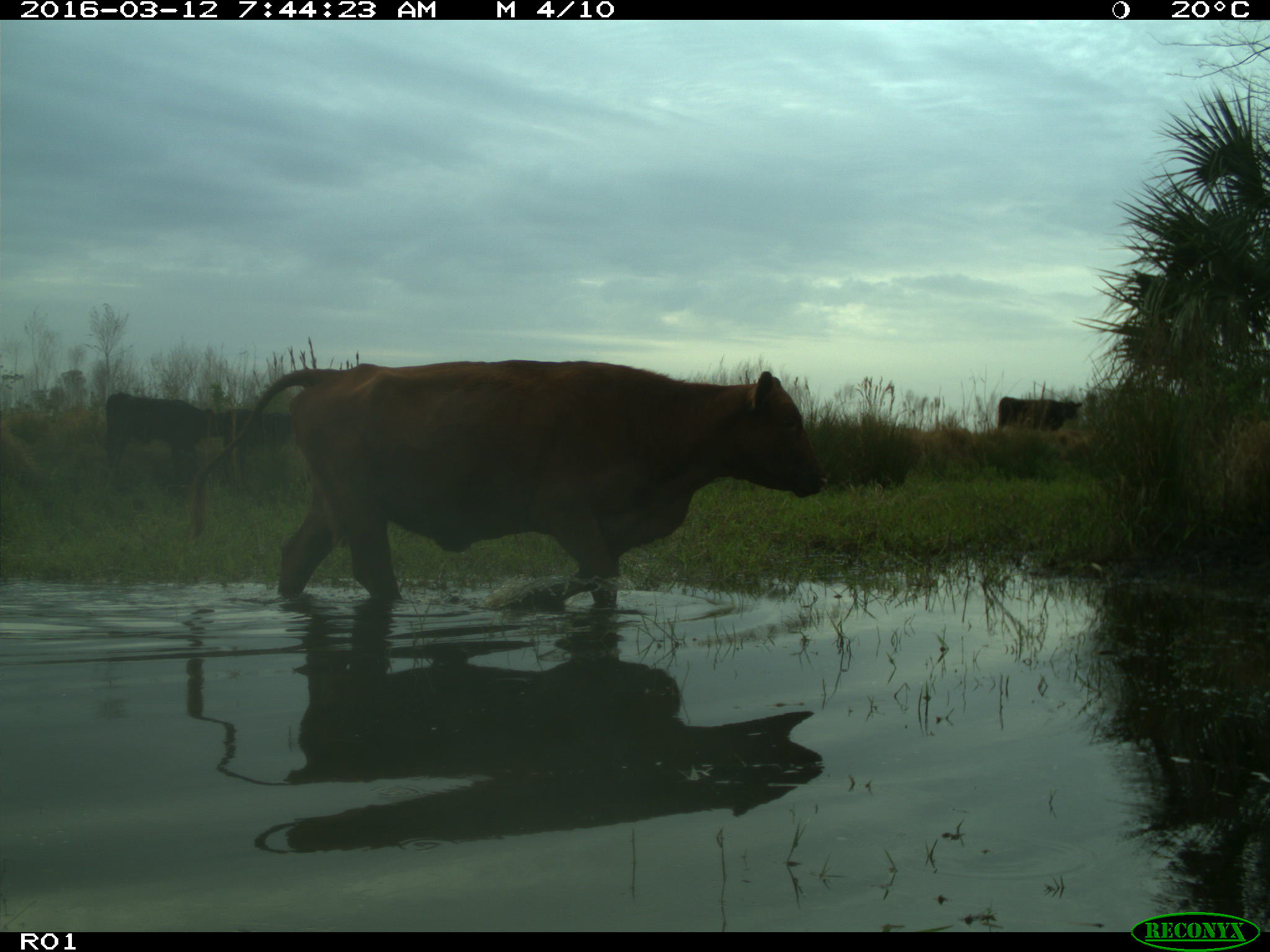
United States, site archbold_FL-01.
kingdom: Animalia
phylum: Chordata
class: Mammalia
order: Artiodactyla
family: Bovidae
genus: Bos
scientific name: Bos taurus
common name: domestic cow